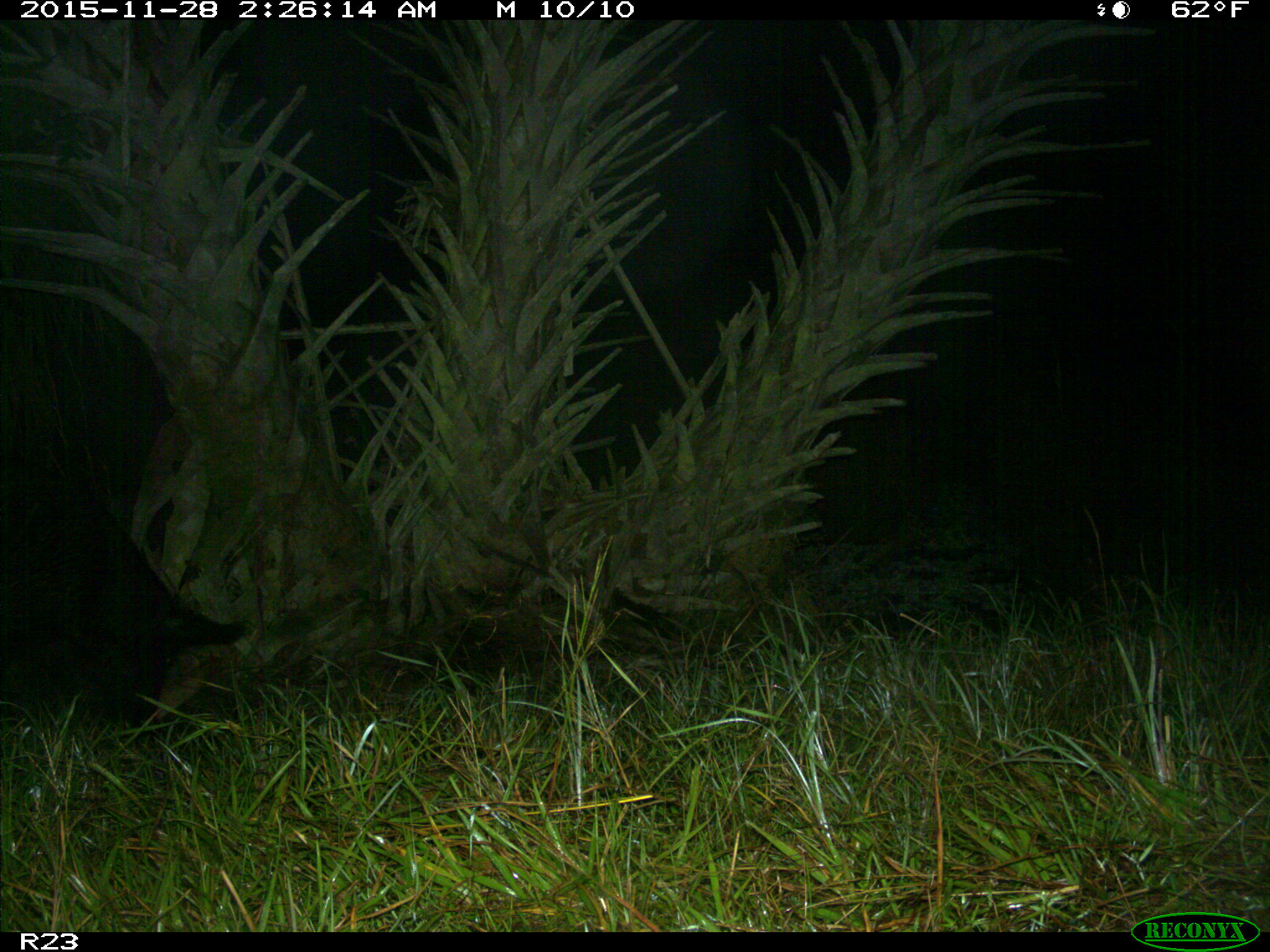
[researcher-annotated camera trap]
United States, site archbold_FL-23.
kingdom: Animalia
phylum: Chordata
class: Mammalia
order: Artiodactyla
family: Suidae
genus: Sus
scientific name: Sus scrofa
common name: wild boar